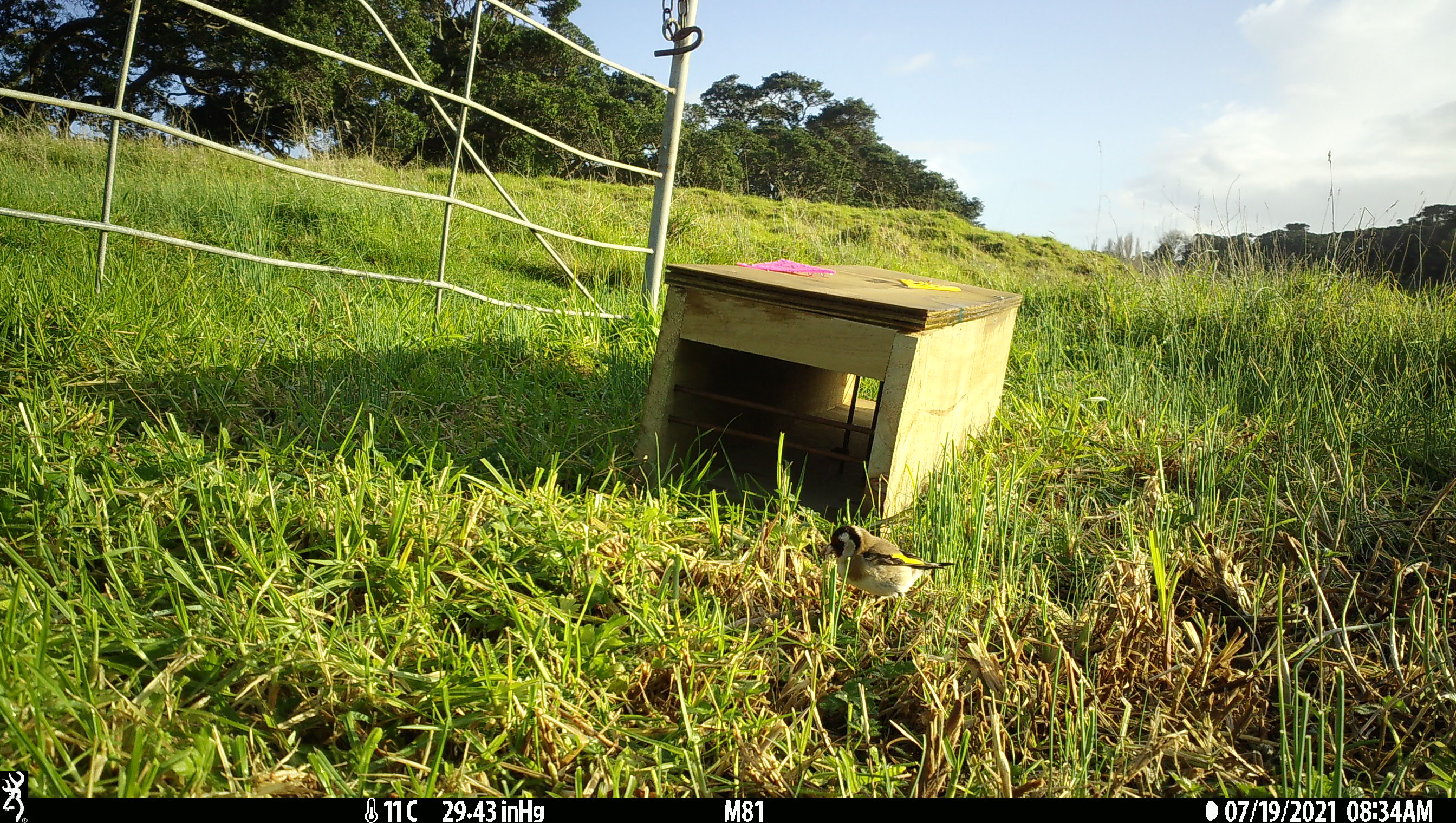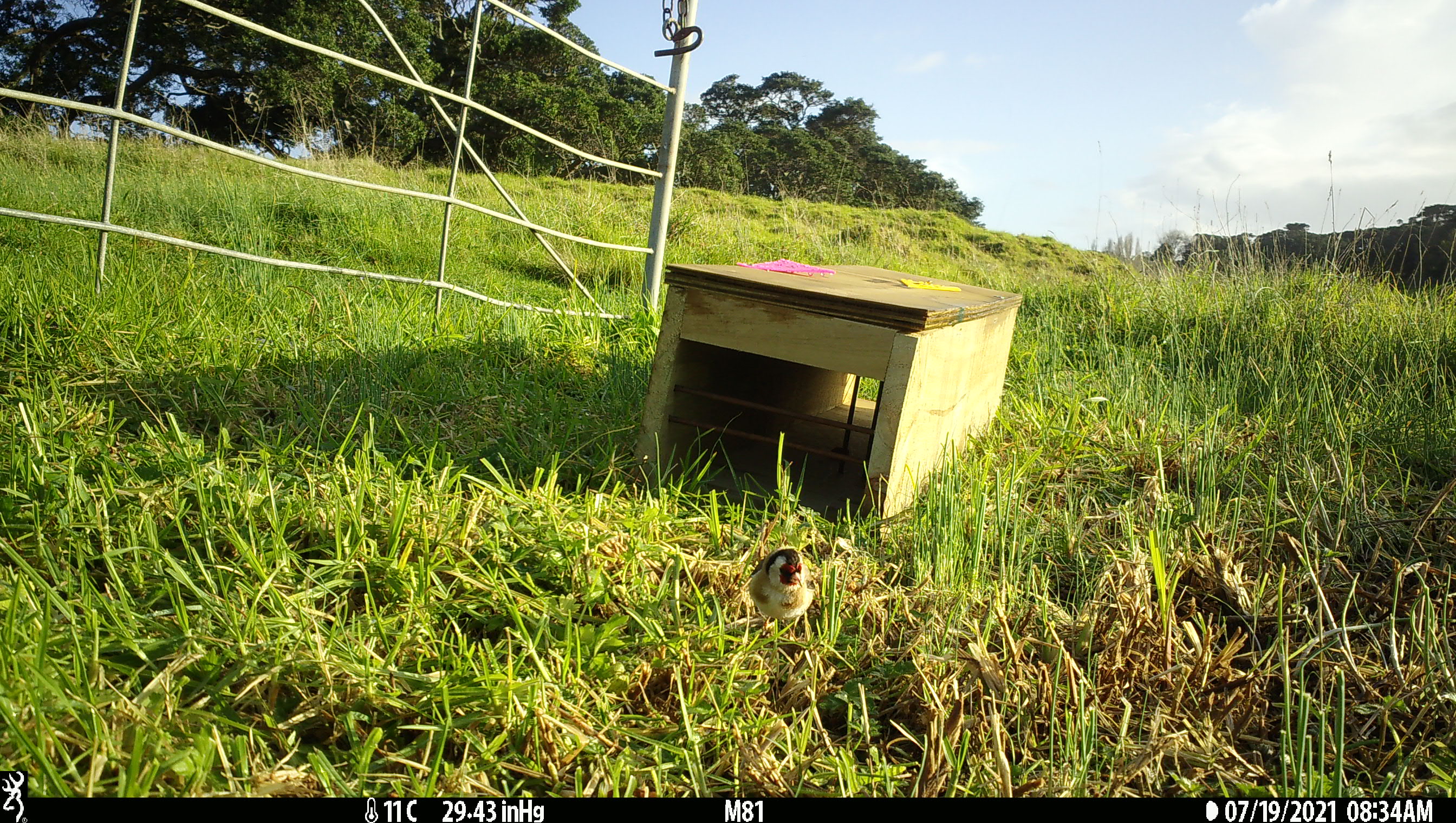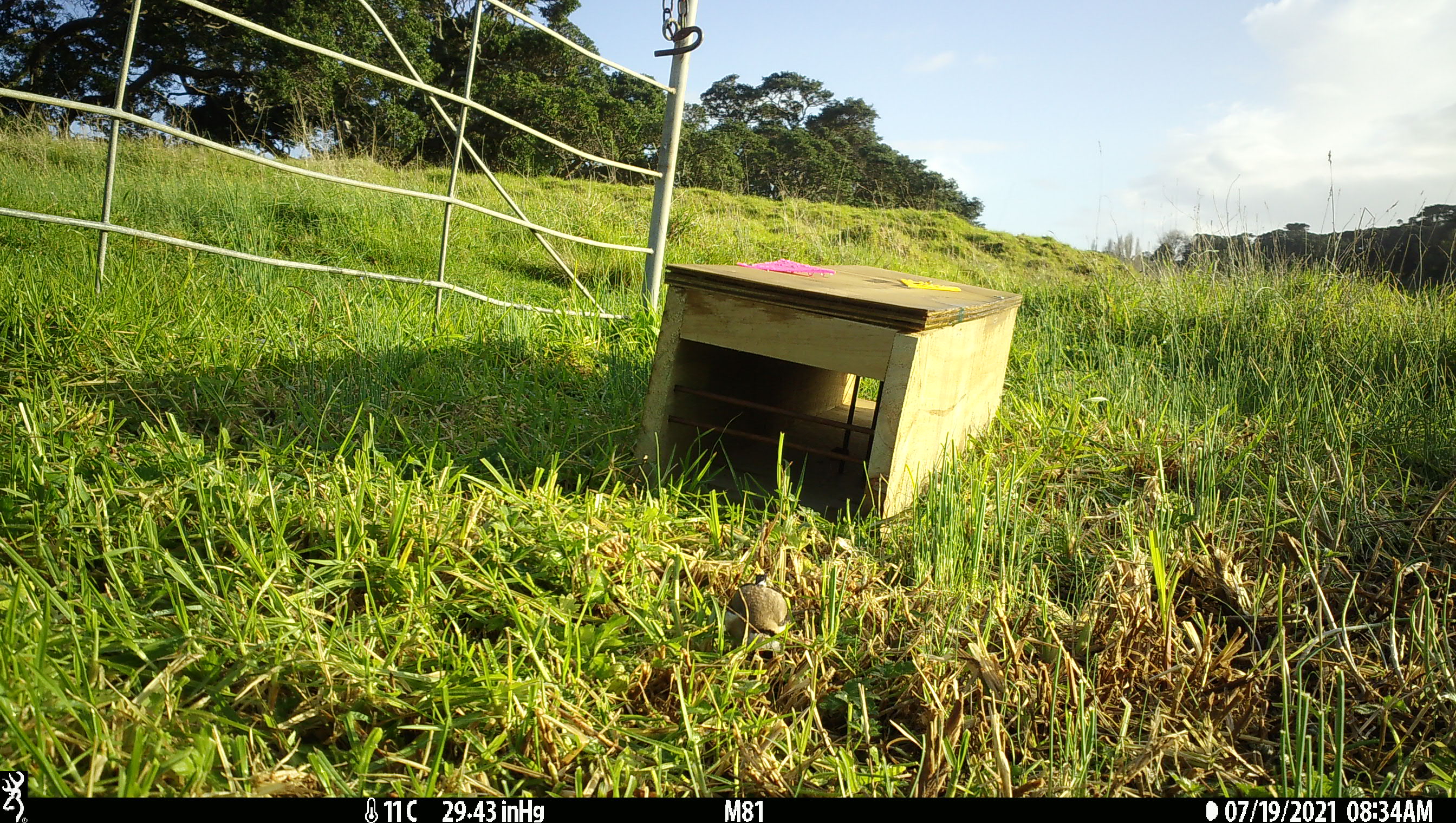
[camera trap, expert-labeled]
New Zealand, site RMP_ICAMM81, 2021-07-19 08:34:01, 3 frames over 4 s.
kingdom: Animalia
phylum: Chordata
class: Aves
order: Passeriformes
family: Fringillidae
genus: Carduelis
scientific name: Carduelis carduelis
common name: european goldfinch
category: goldfinch